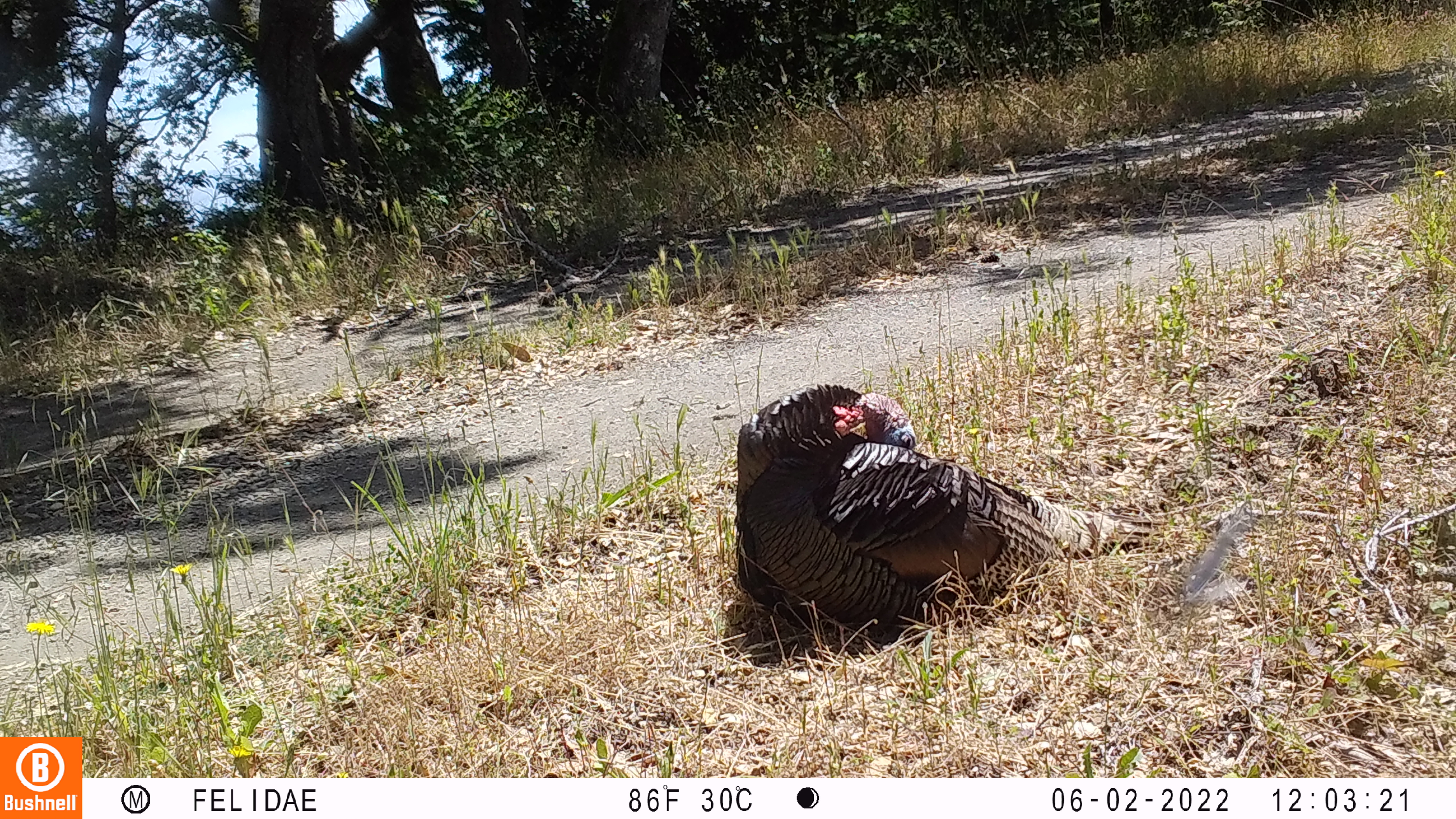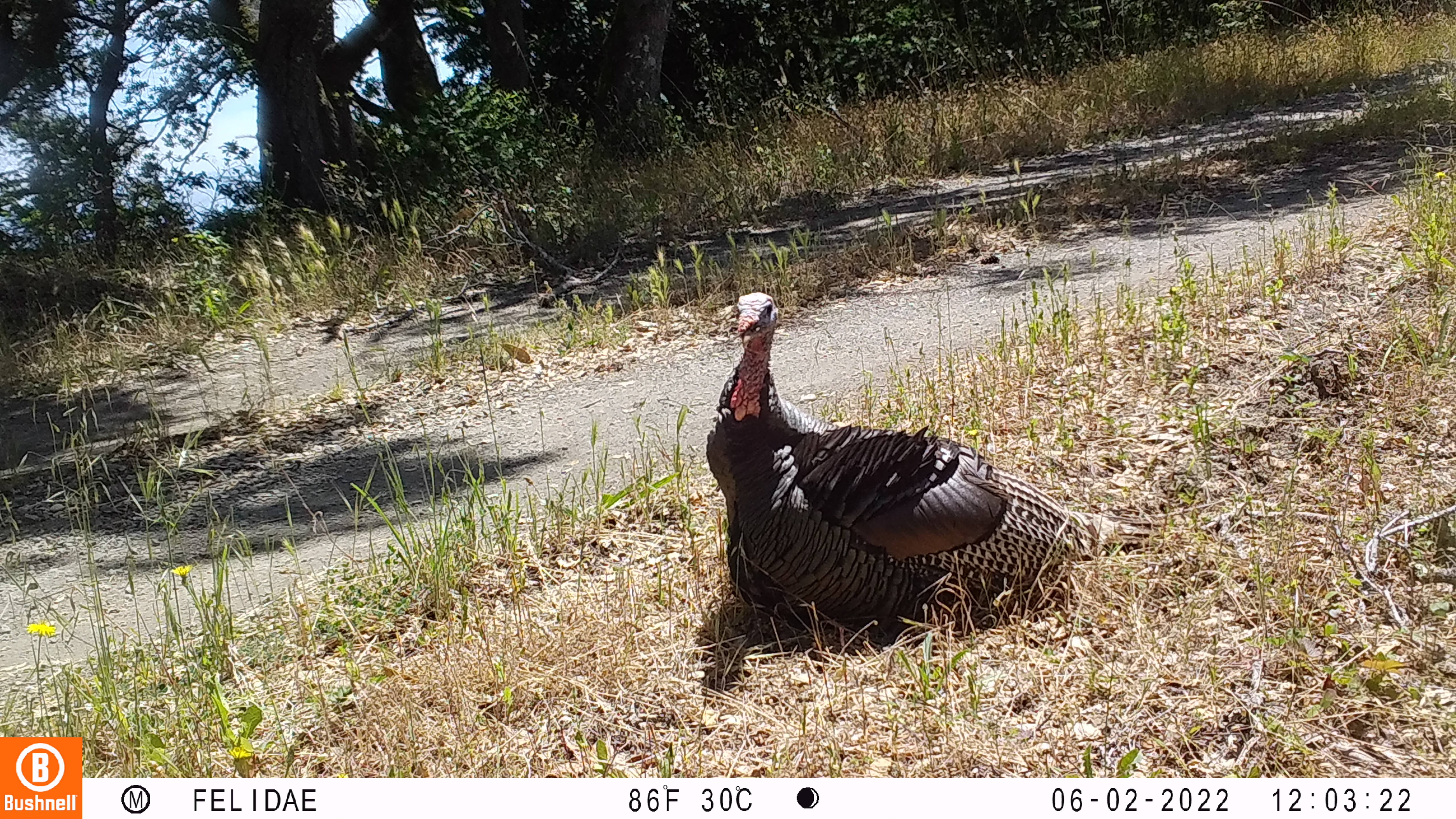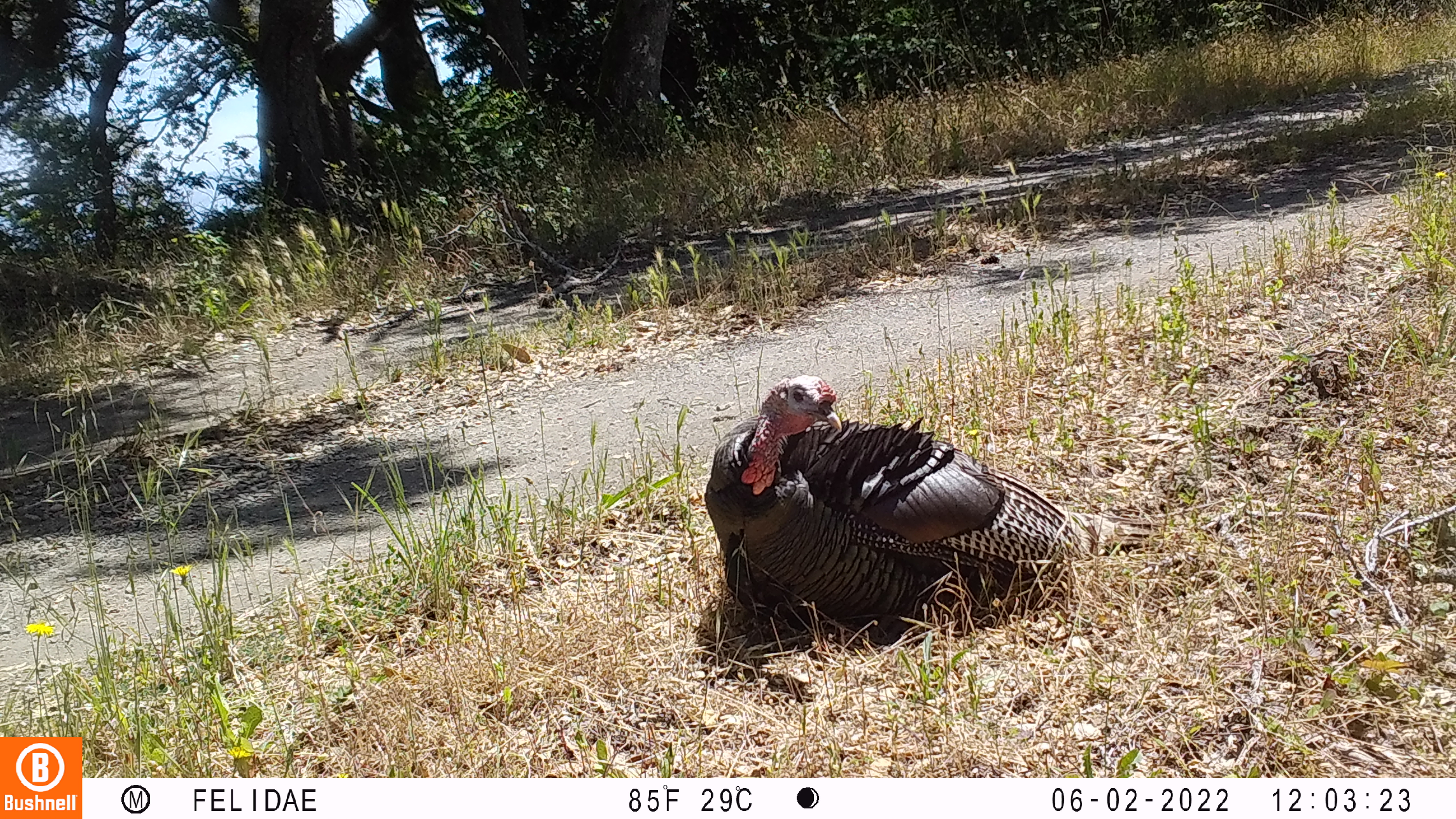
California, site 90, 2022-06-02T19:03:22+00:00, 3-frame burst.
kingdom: Animalia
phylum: Chordata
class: Aves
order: Galliformes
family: Phasianidae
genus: Meleagris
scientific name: Meleagris gallopavo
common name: turkey